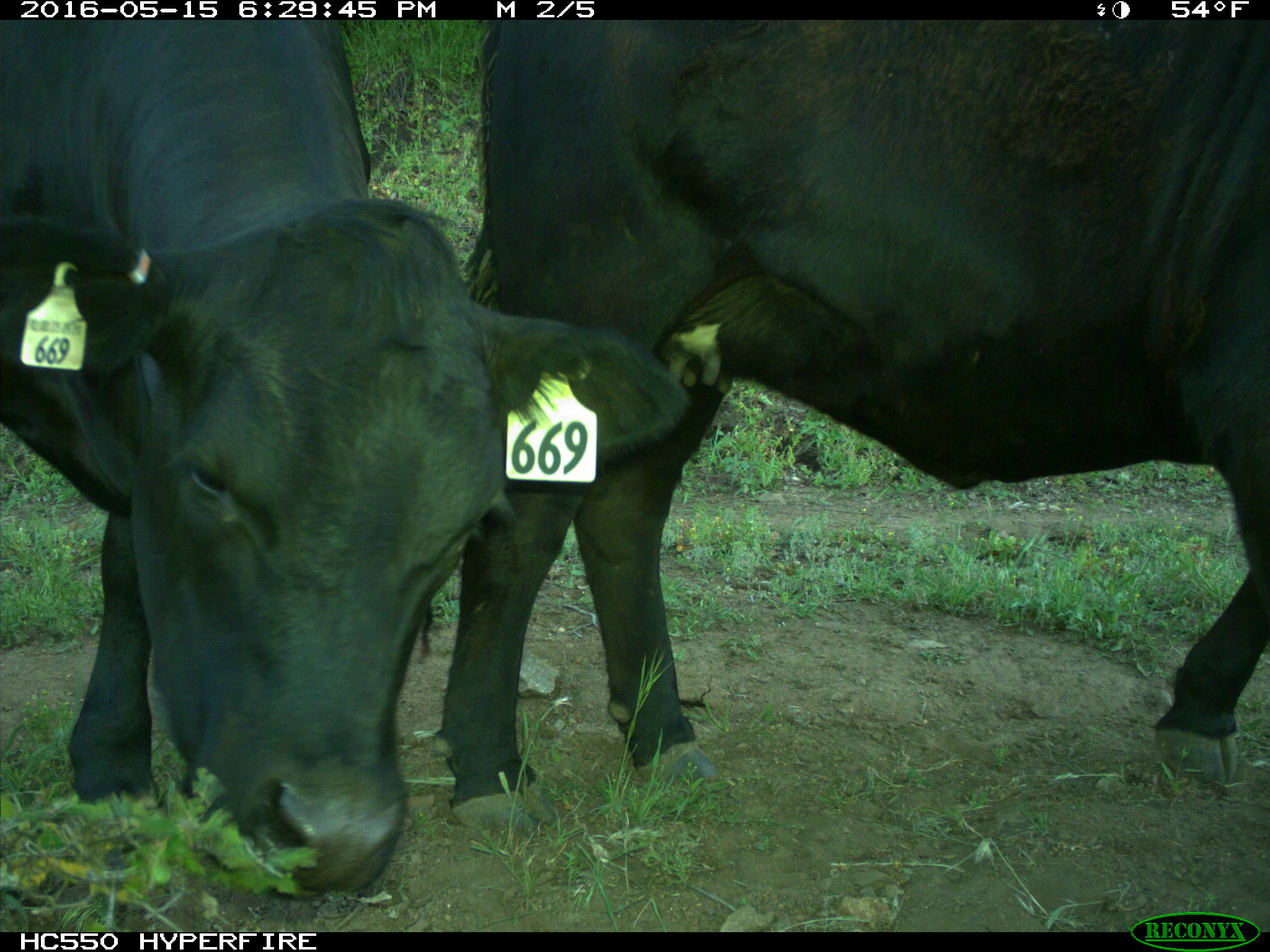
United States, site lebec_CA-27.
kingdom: Animalia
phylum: Chordata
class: Mammalia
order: Artiodactyla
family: Bovidae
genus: Bos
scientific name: Bos taurus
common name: domestic cow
Bos taurus (domestic cow).